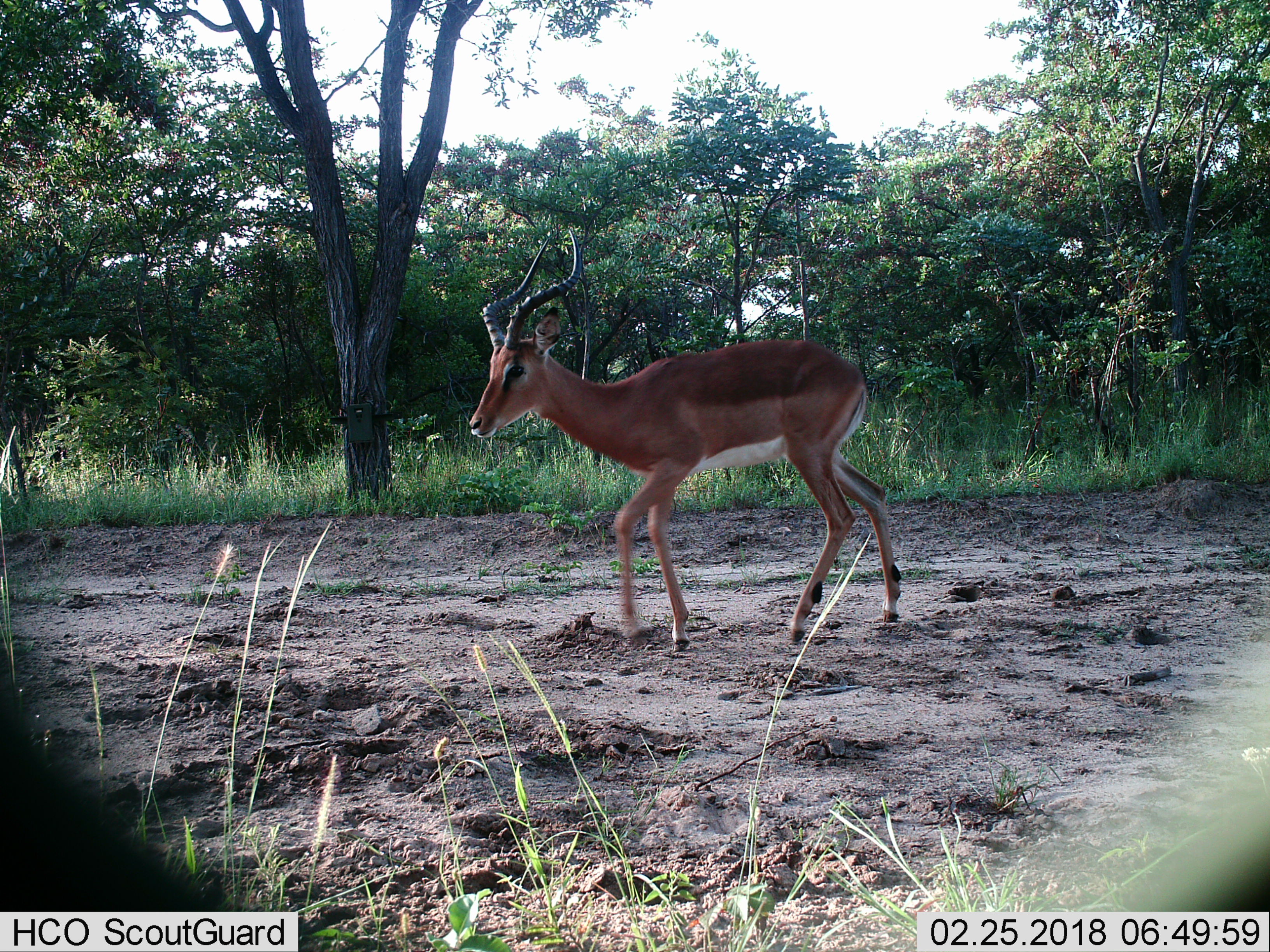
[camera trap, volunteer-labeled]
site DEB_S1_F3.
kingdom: Animalia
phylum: Chordata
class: Mammalia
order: Artiodactyla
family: Bovidae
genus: Aepyceros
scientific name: Aepyceros melampus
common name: impala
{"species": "impala (Aepyceros melampus)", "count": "1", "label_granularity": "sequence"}